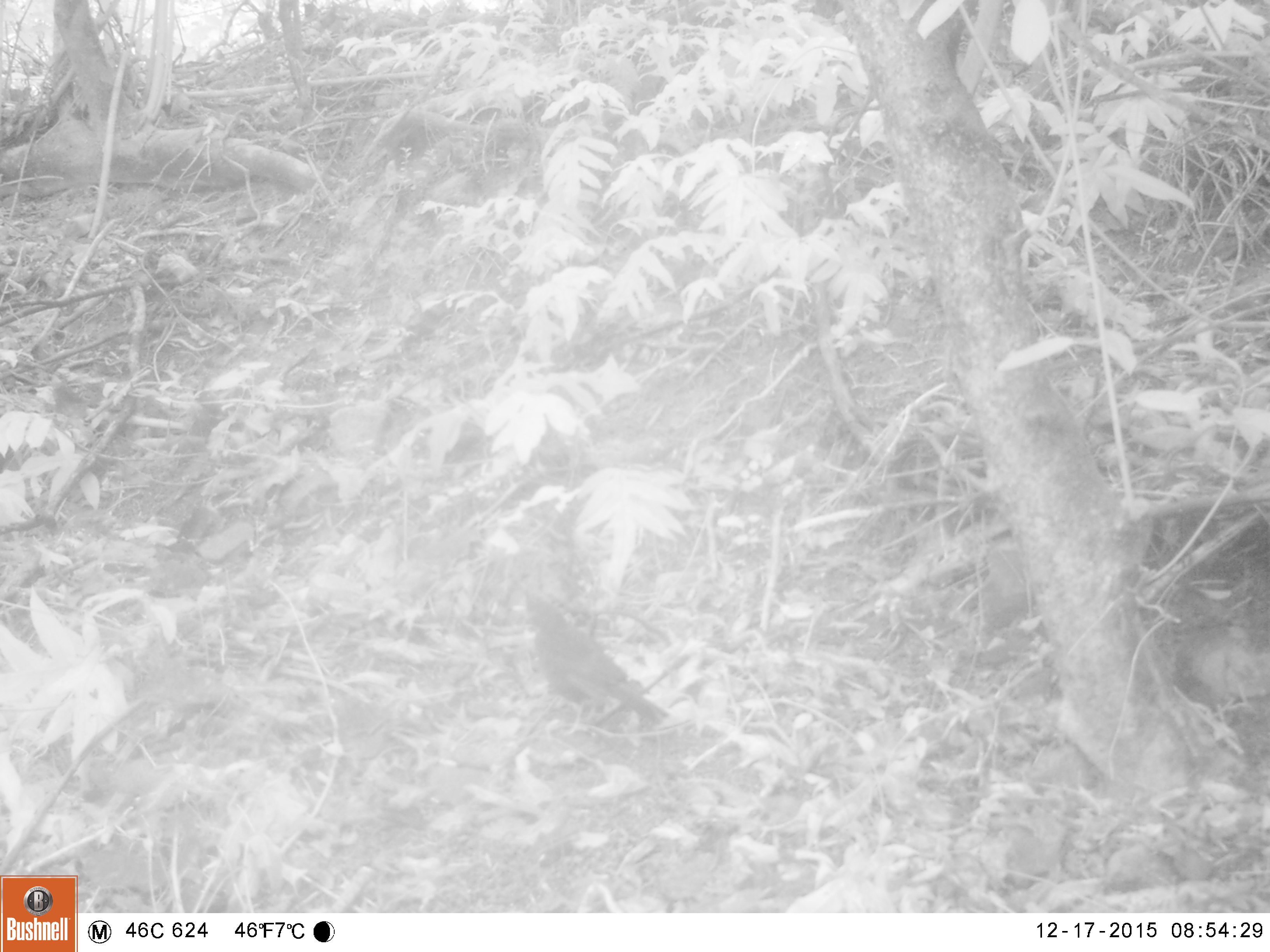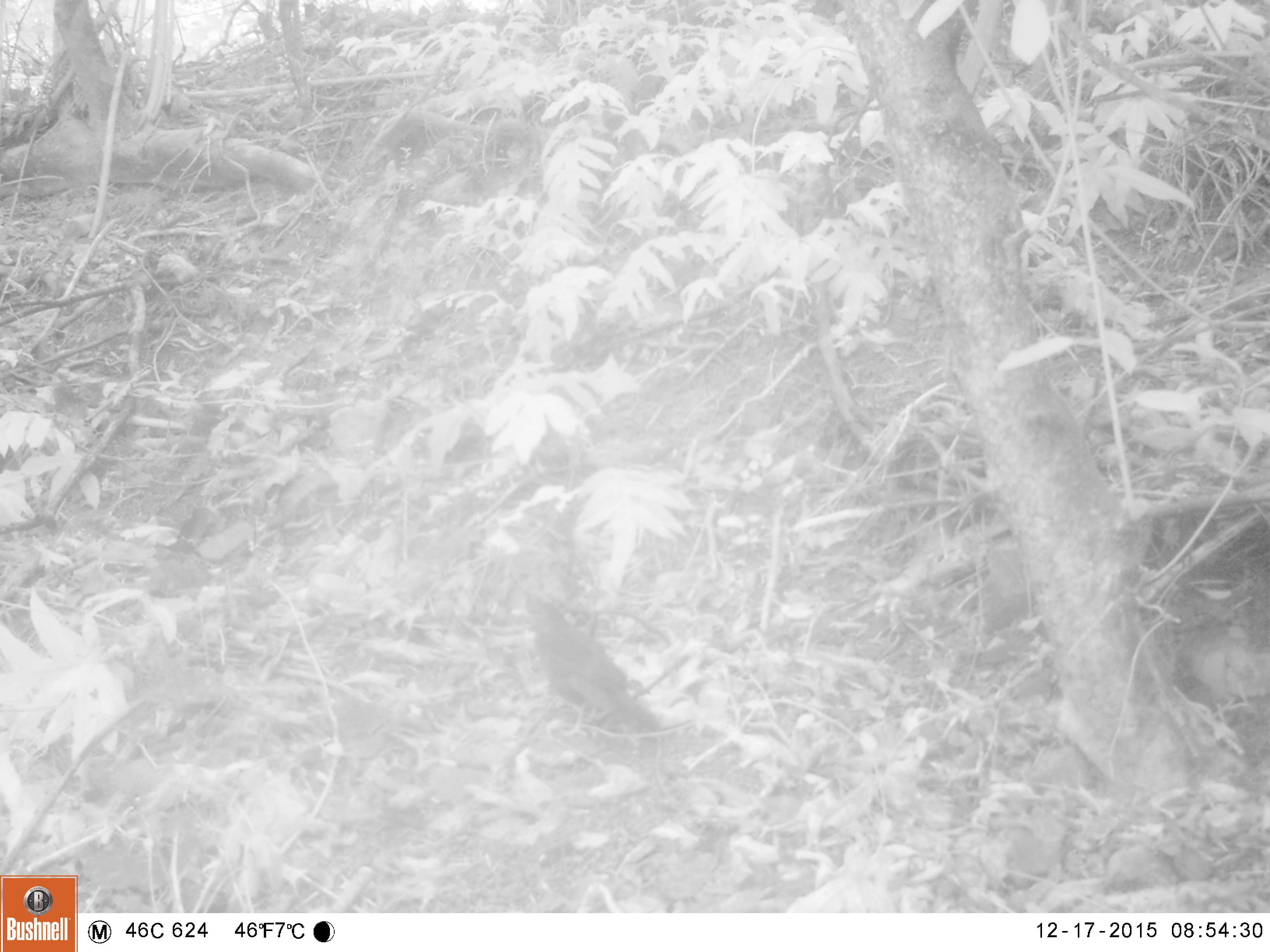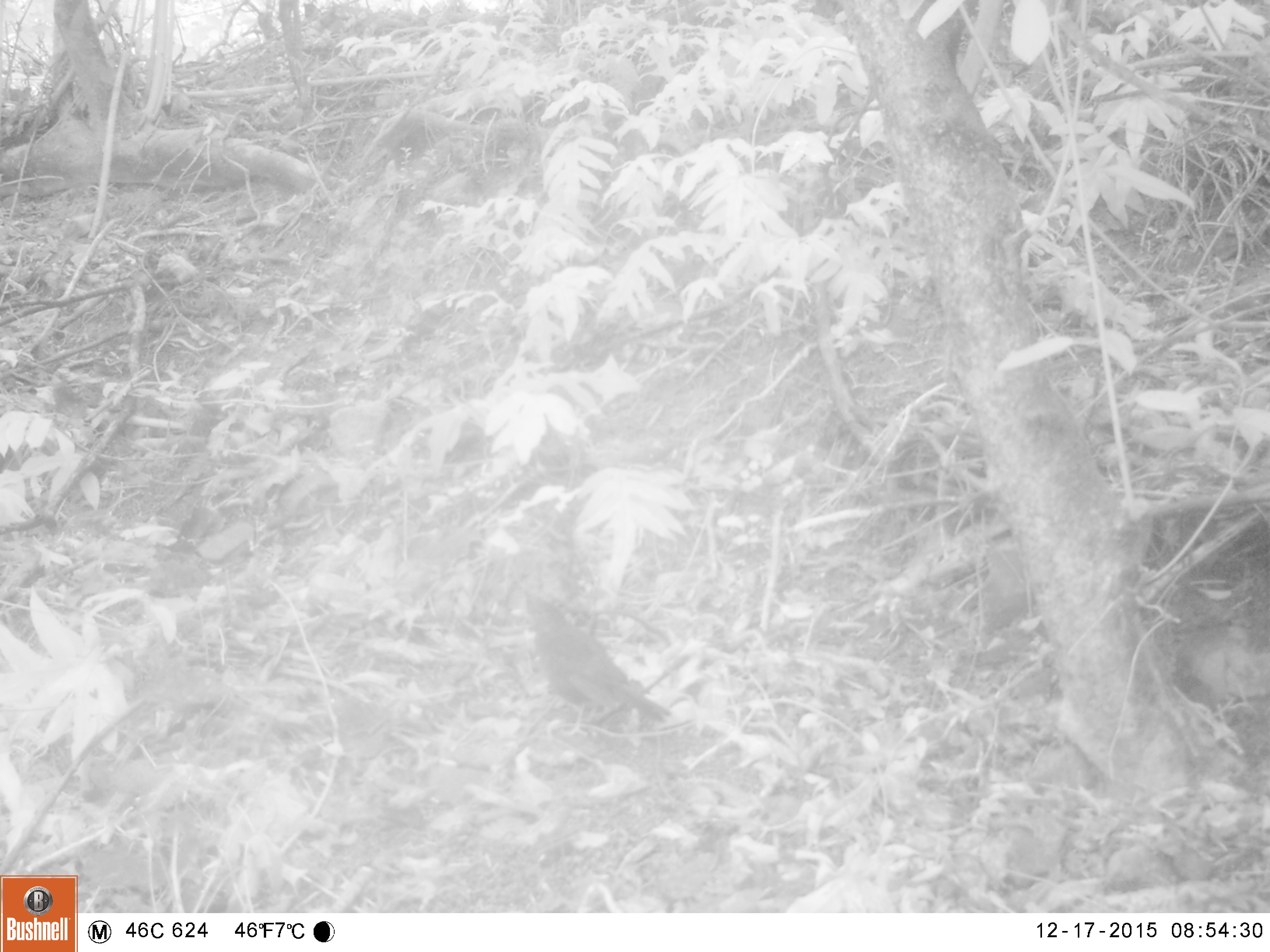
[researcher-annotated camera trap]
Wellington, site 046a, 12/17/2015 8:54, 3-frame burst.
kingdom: Animalia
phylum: Chordata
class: Aves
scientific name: Aves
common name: bird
Bird (Aves).